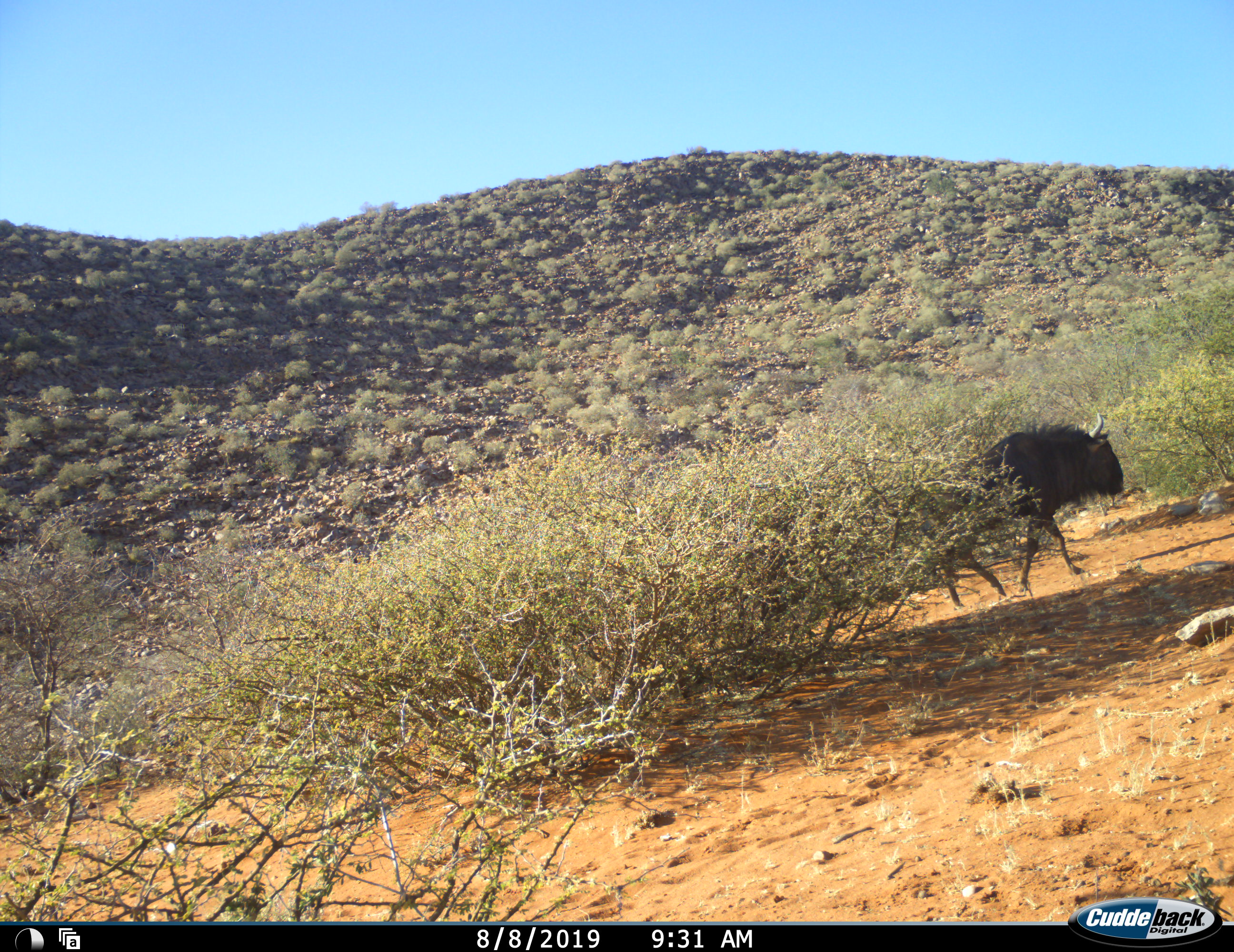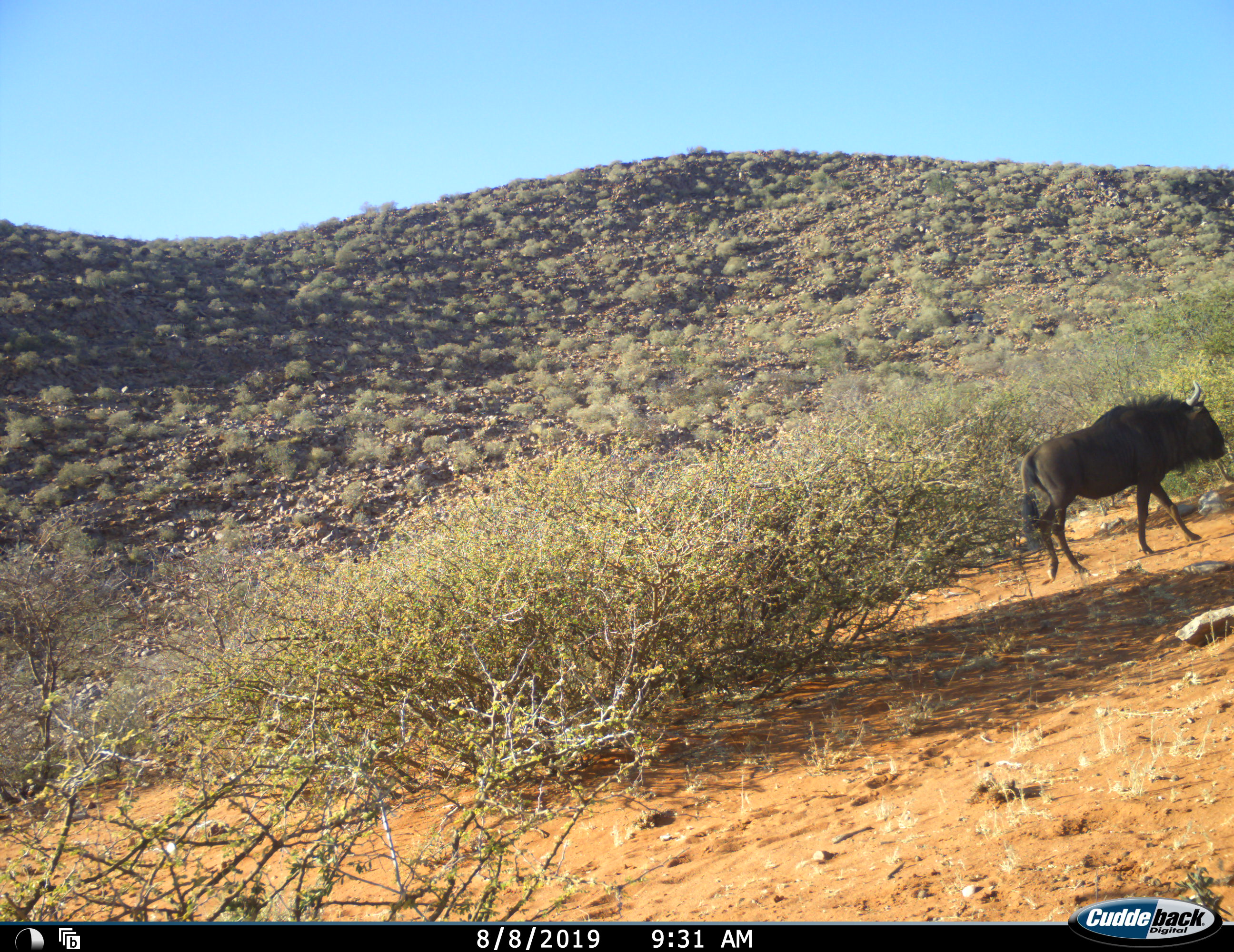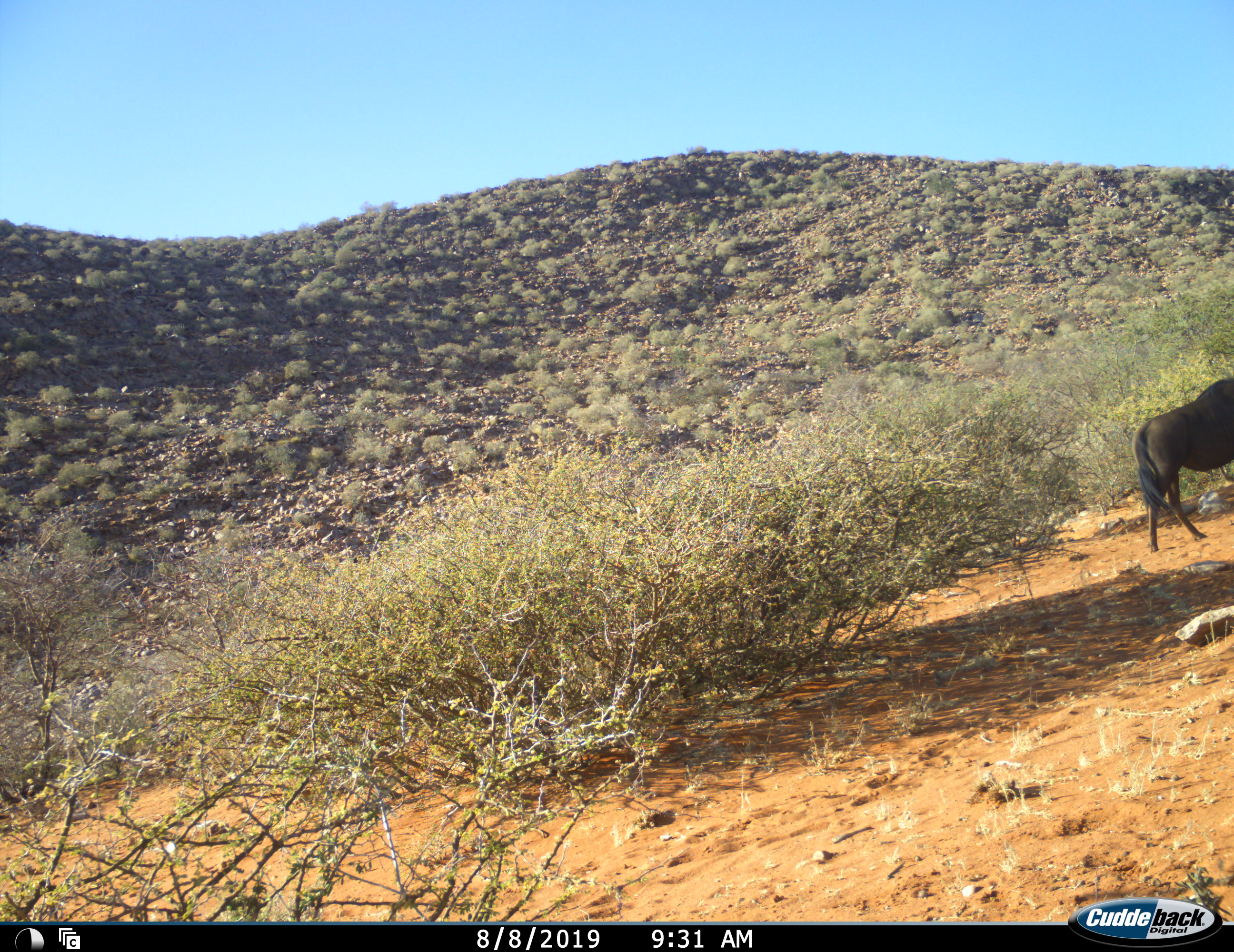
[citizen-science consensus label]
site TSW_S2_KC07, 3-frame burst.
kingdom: Animalia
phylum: Chordata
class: Mammalia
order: Artiodactyla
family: Bovidae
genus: Connochaetes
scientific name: Connochaetes taurinus taurinus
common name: blue wildebeest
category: wildebeestblue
Wildebeestblue (blue wildebeest) (Connochaetes taurinus taurinus), count 1. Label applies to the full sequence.